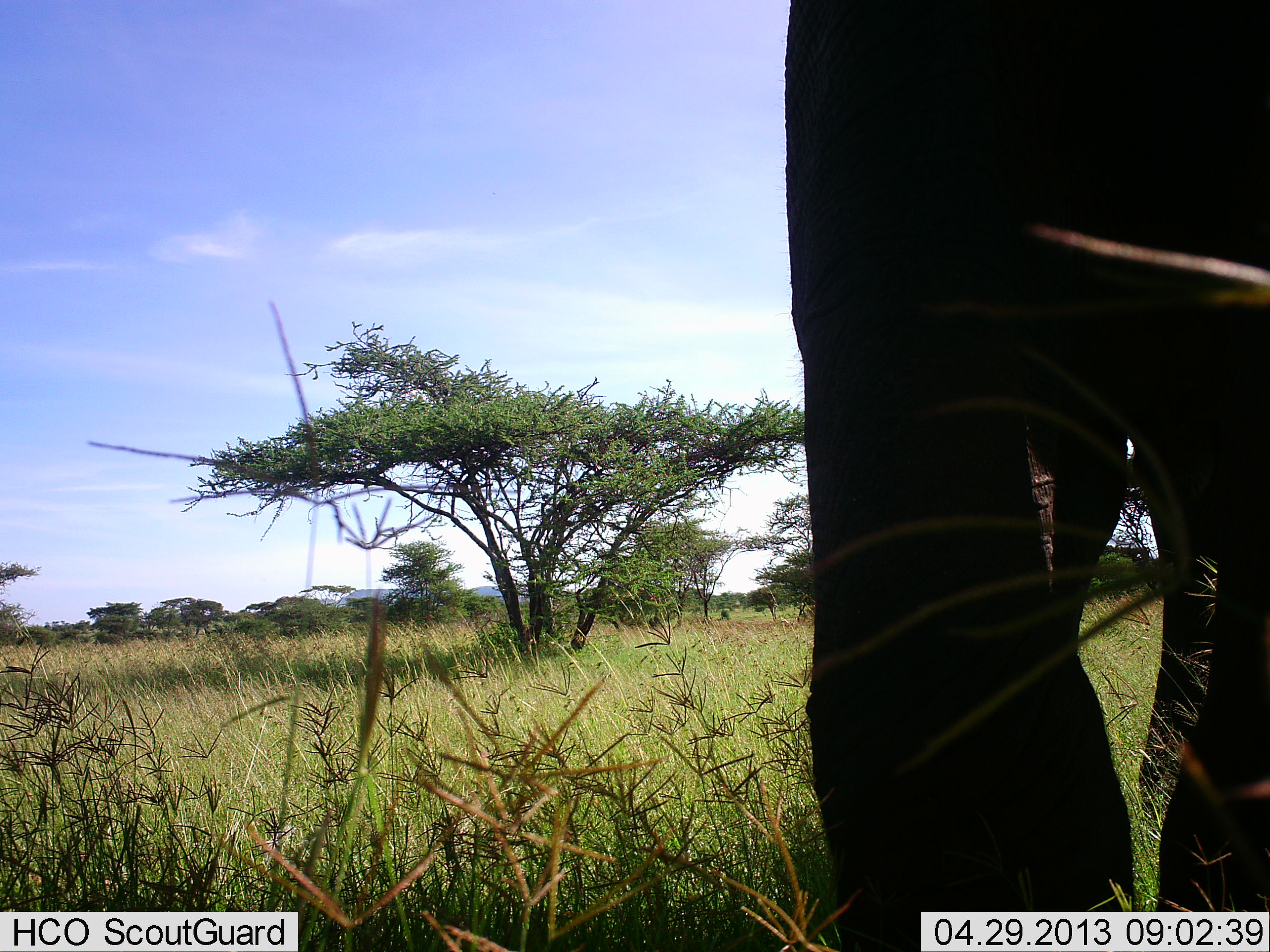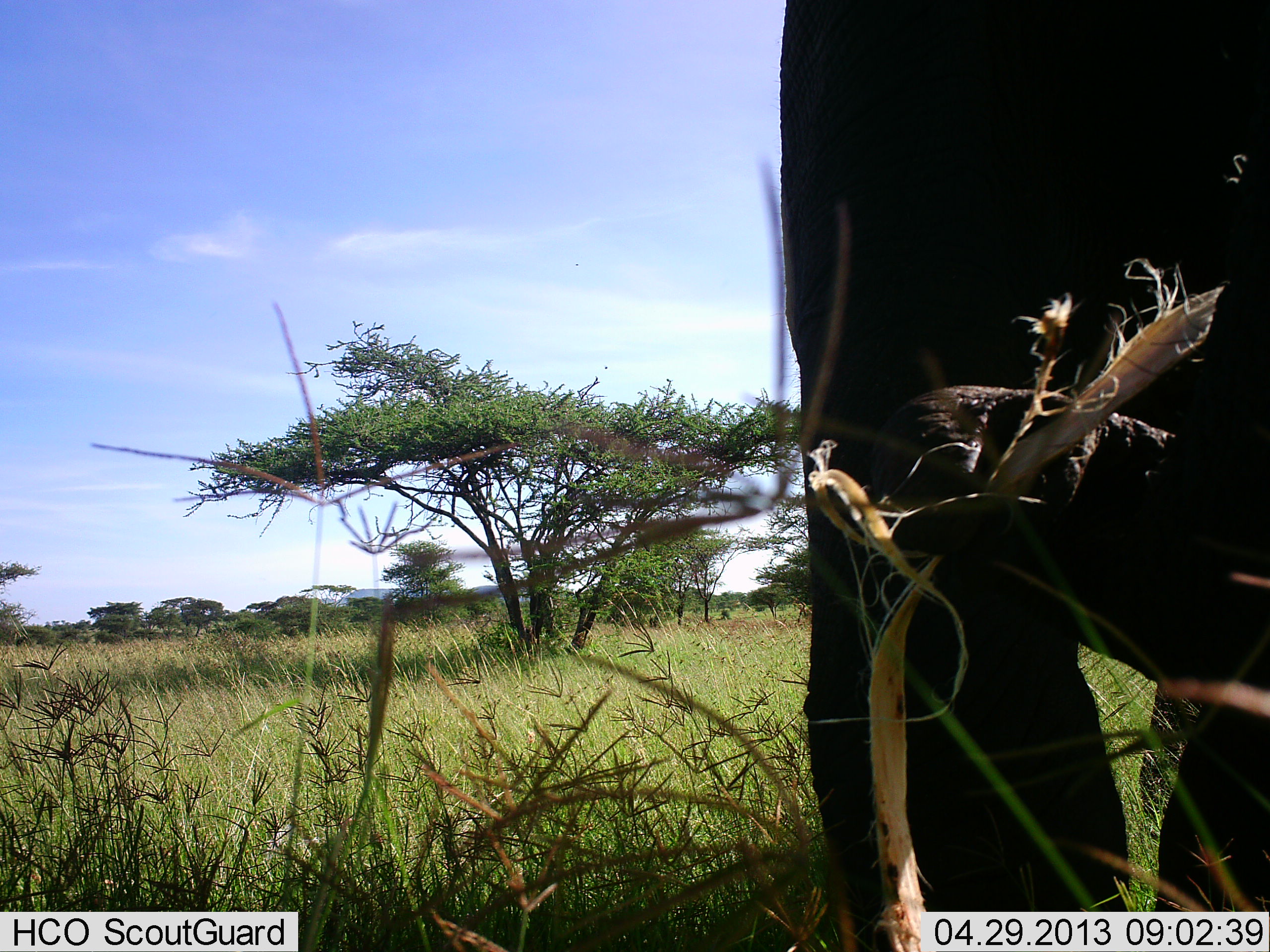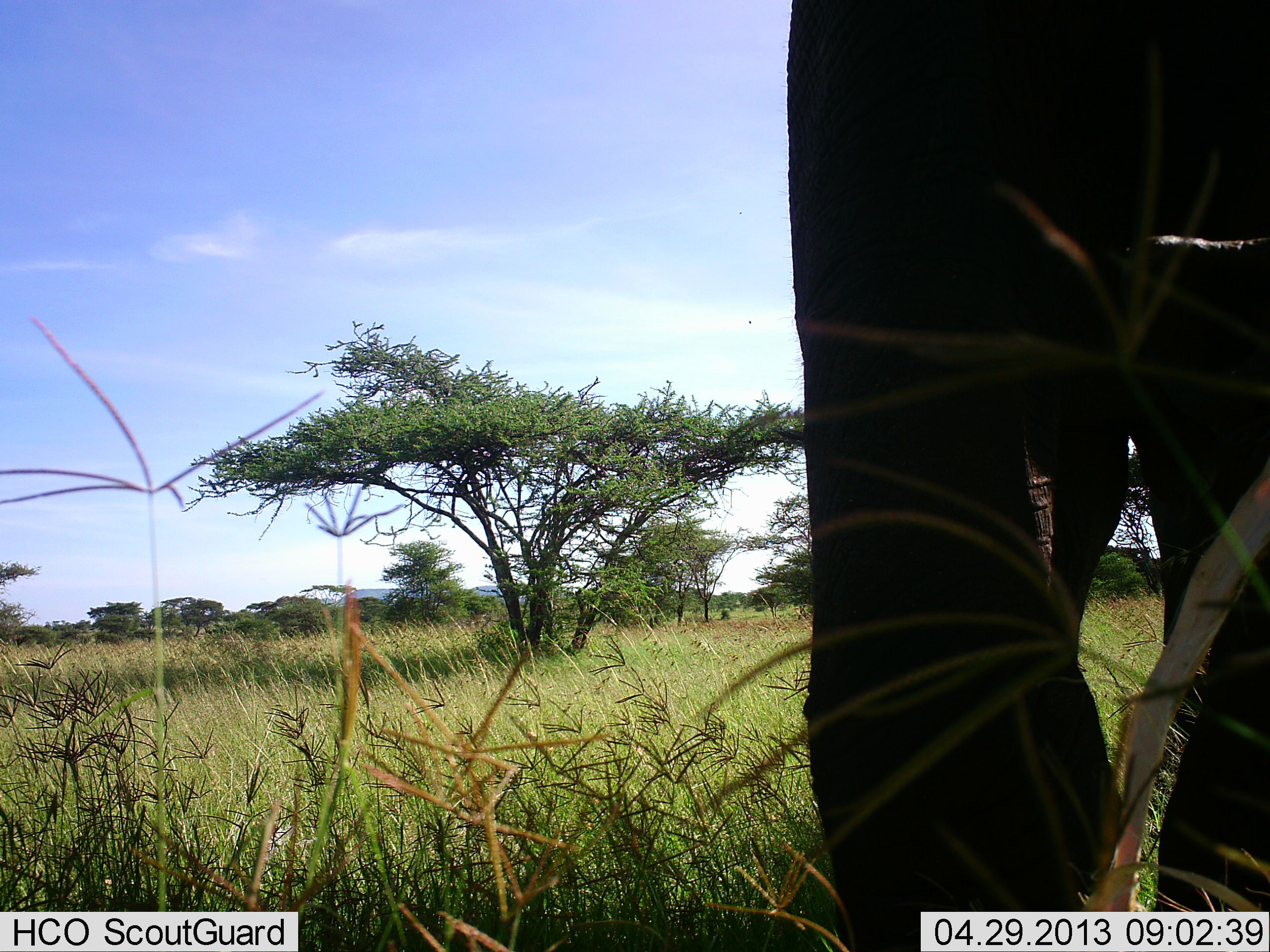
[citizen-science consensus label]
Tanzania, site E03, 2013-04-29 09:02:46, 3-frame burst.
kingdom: Animalia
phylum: Chordata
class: Mammalia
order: Proboscidea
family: Elephantidae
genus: Loxodonta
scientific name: Loxodonta africana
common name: african bush elephant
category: elephant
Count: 1.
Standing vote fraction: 42%.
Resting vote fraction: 0%.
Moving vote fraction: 17%.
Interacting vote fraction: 0%.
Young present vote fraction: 8%.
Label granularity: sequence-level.